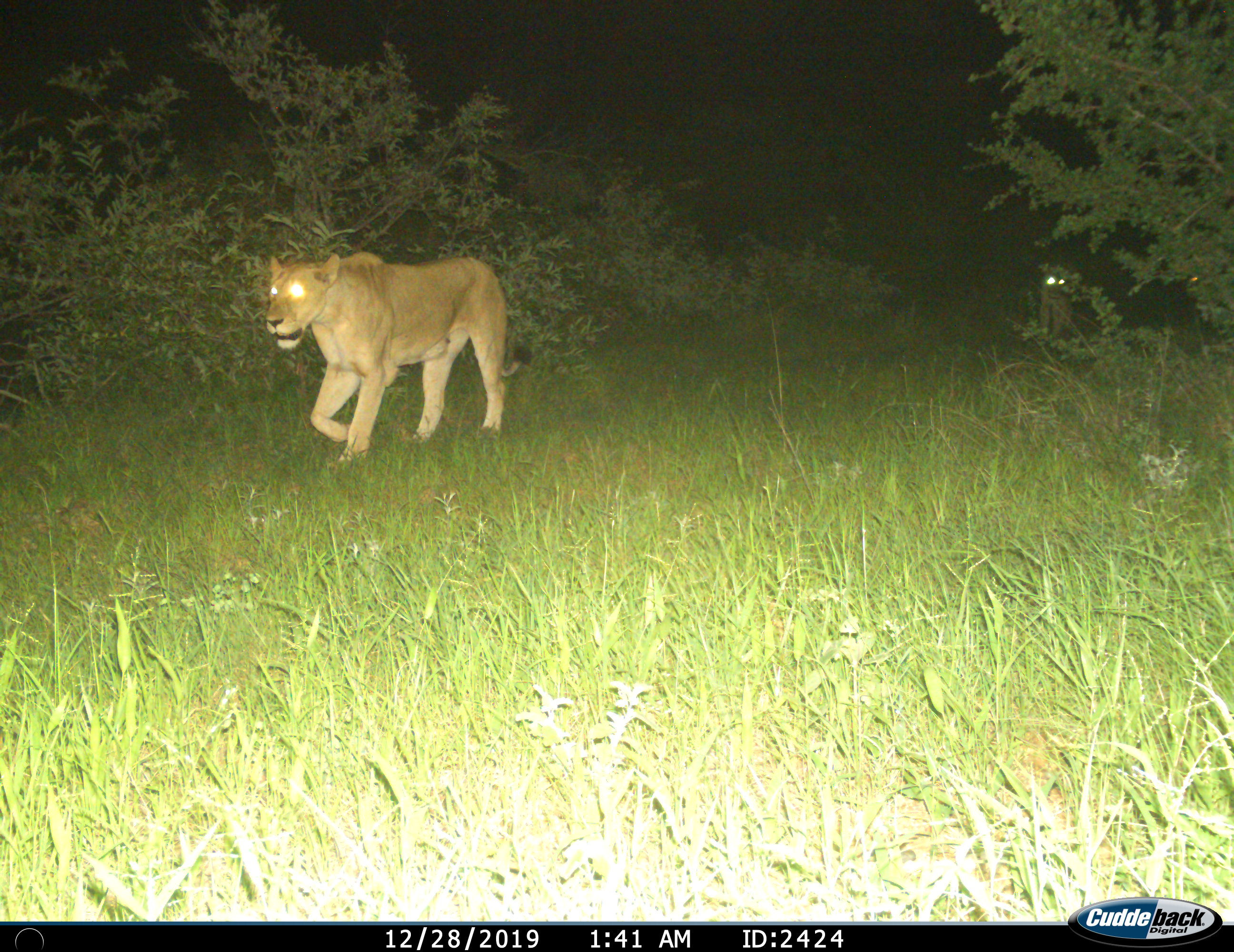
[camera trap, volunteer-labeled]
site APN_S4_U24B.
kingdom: Animalia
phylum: Chordata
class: Mammalia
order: Carnivora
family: Felidae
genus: Panthera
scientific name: Panthera leo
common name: lion female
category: lionfemale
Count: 2.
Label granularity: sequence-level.